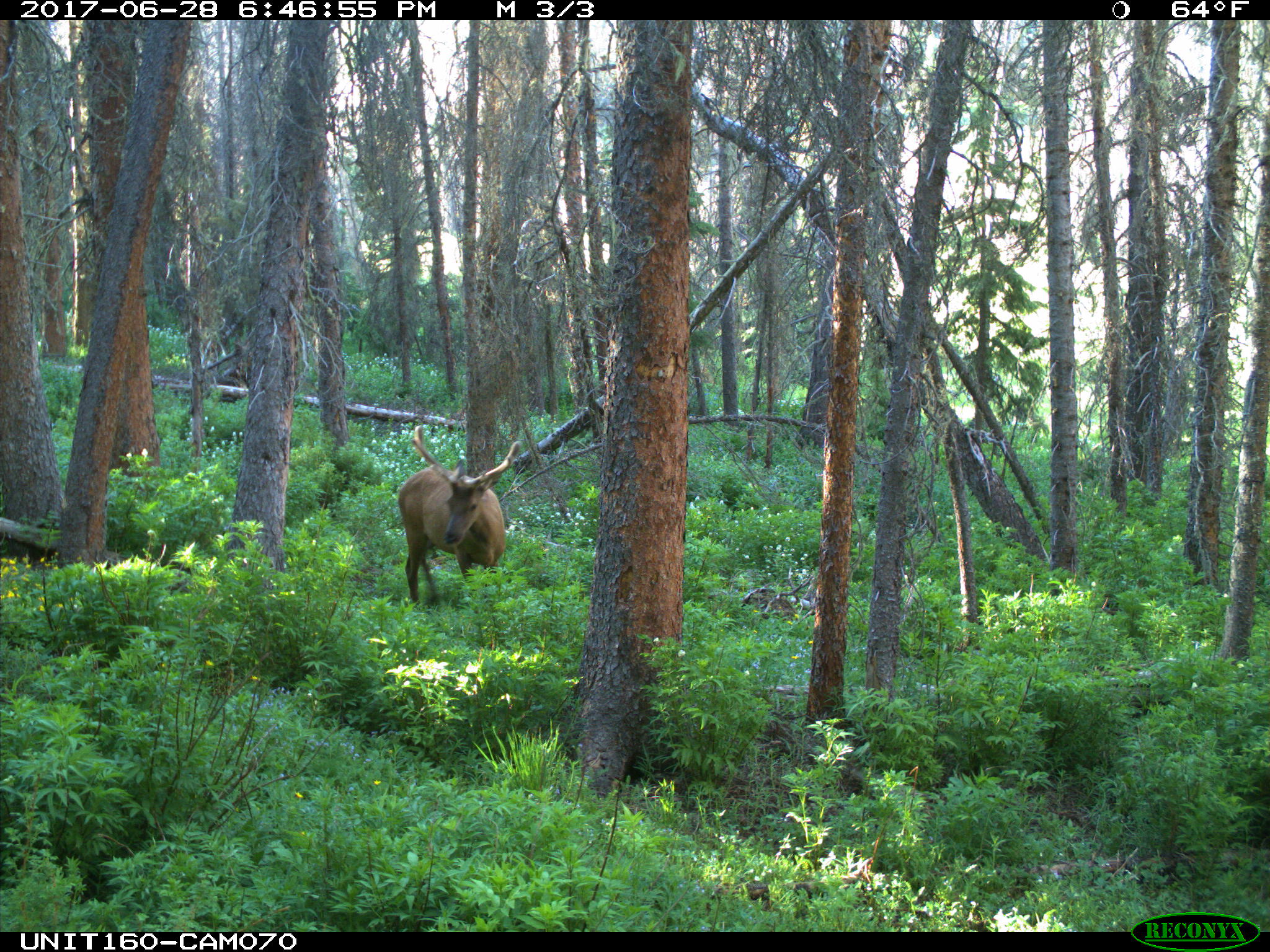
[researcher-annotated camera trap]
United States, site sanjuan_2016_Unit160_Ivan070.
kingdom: Animalia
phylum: Chordata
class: Mammalia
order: Artiodactyla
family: Cervidae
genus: Cervus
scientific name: Cervus elaphus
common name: red deer